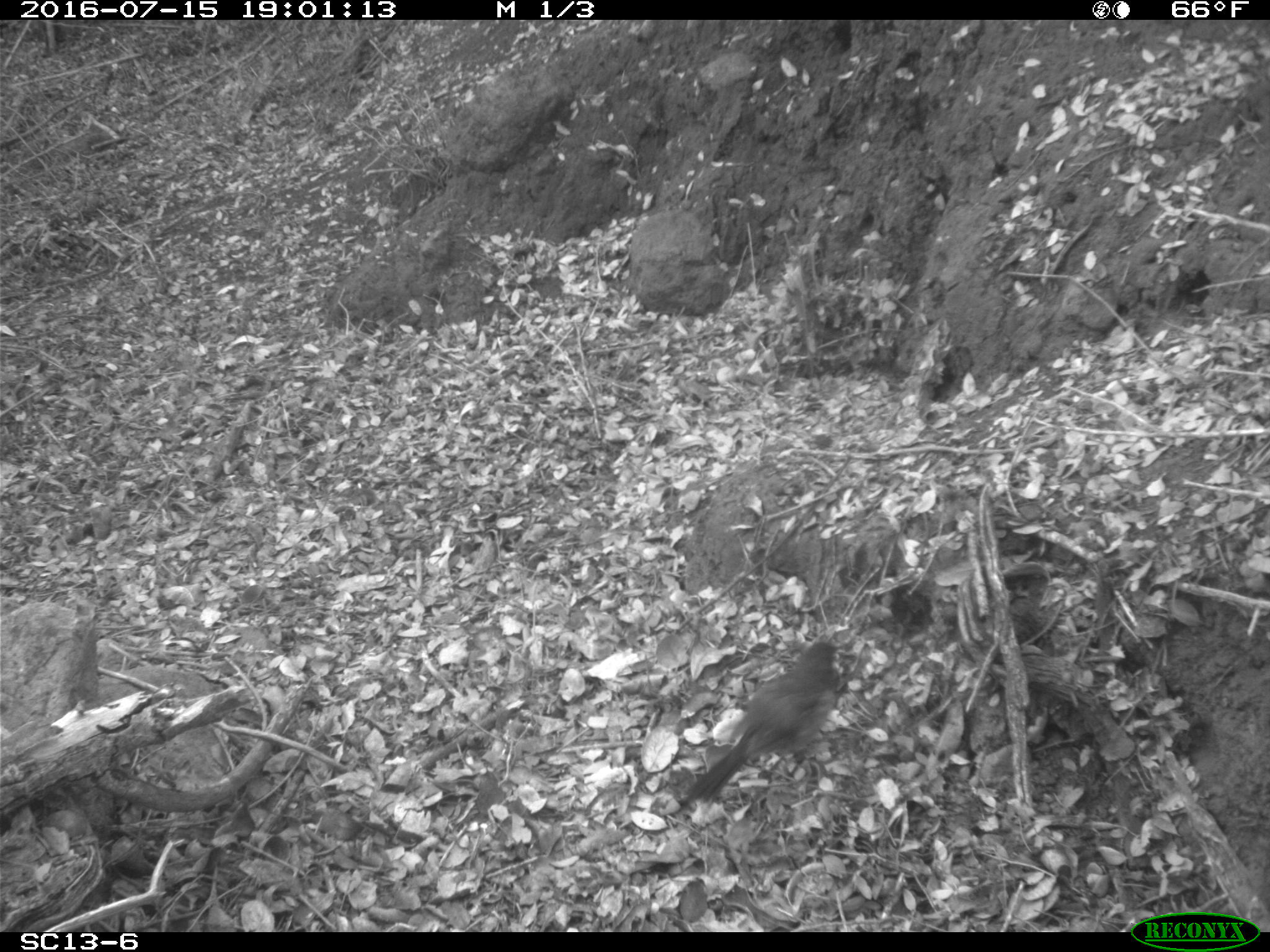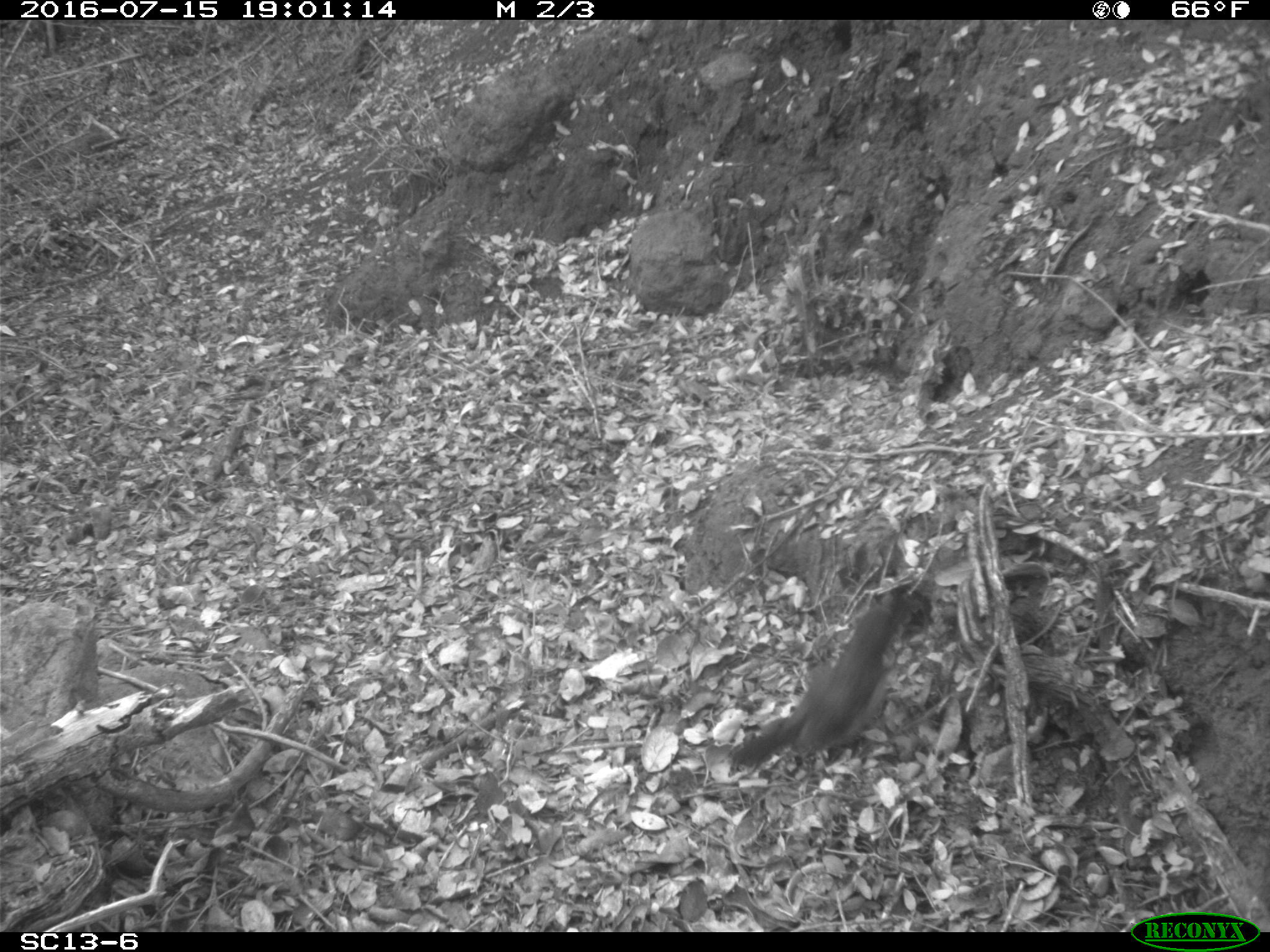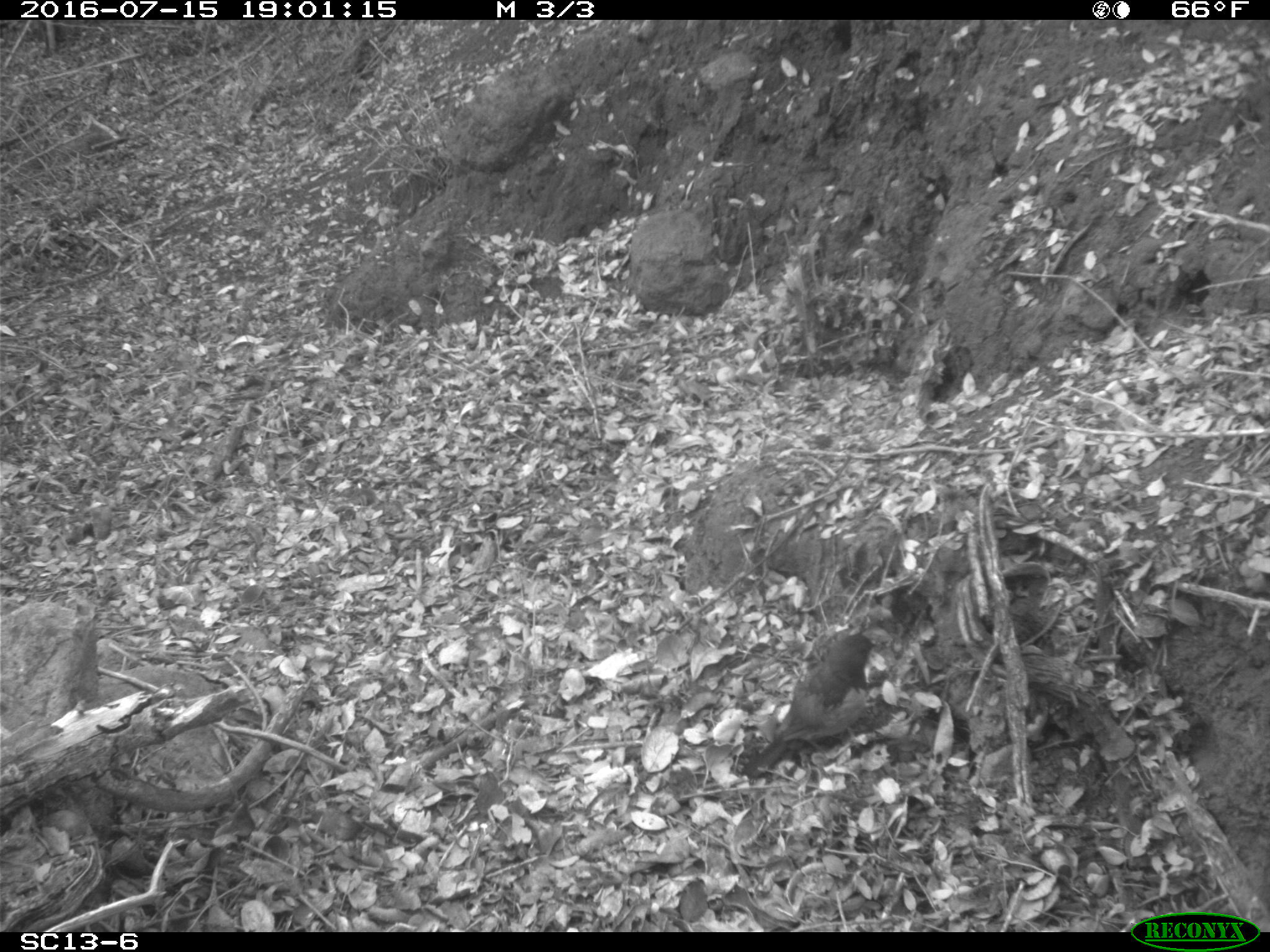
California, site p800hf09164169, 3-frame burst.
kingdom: Animalia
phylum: Chordata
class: Aves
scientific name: Aves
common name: bird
Bird (Aves).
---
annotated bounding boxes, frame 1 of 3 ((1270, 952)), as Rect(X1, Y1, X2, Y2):
bird: Rect(683, 641, 846, 804)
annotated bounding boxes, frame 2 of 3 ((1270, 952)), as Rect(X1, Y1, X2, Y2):
bird: Rect(726, 582, 910, 775)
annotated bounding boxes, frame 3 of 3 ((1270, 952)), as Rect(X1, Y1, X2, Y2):
bird: Rect(743, 632, 876, 777)